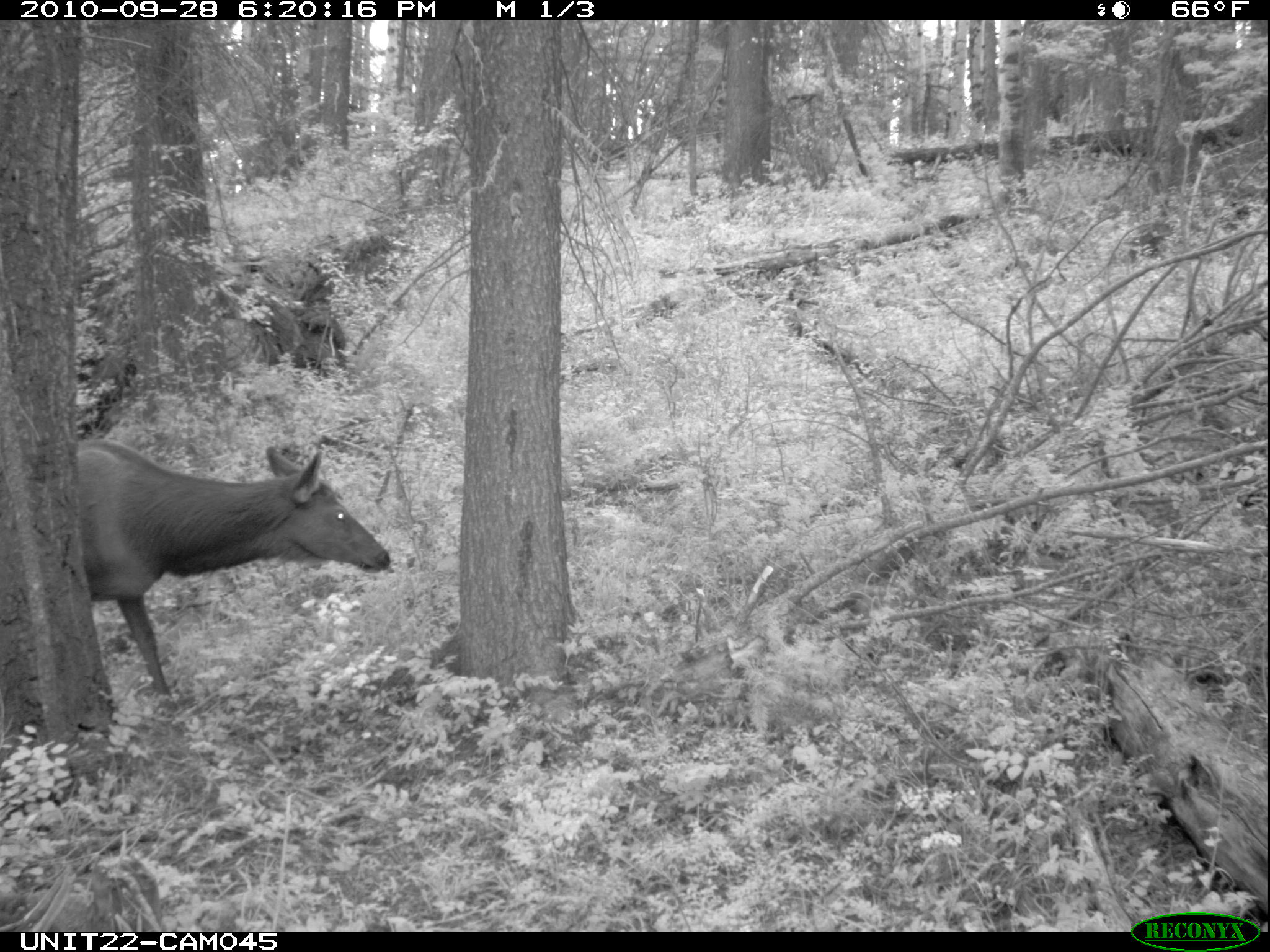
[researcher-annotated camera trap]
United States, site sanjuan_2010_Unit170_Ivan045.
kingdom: Animalia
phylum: Chordata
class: Mammalia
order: Artiodactyla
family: Cervidae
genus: Cervus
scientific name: Cervus elaphus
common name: red deer